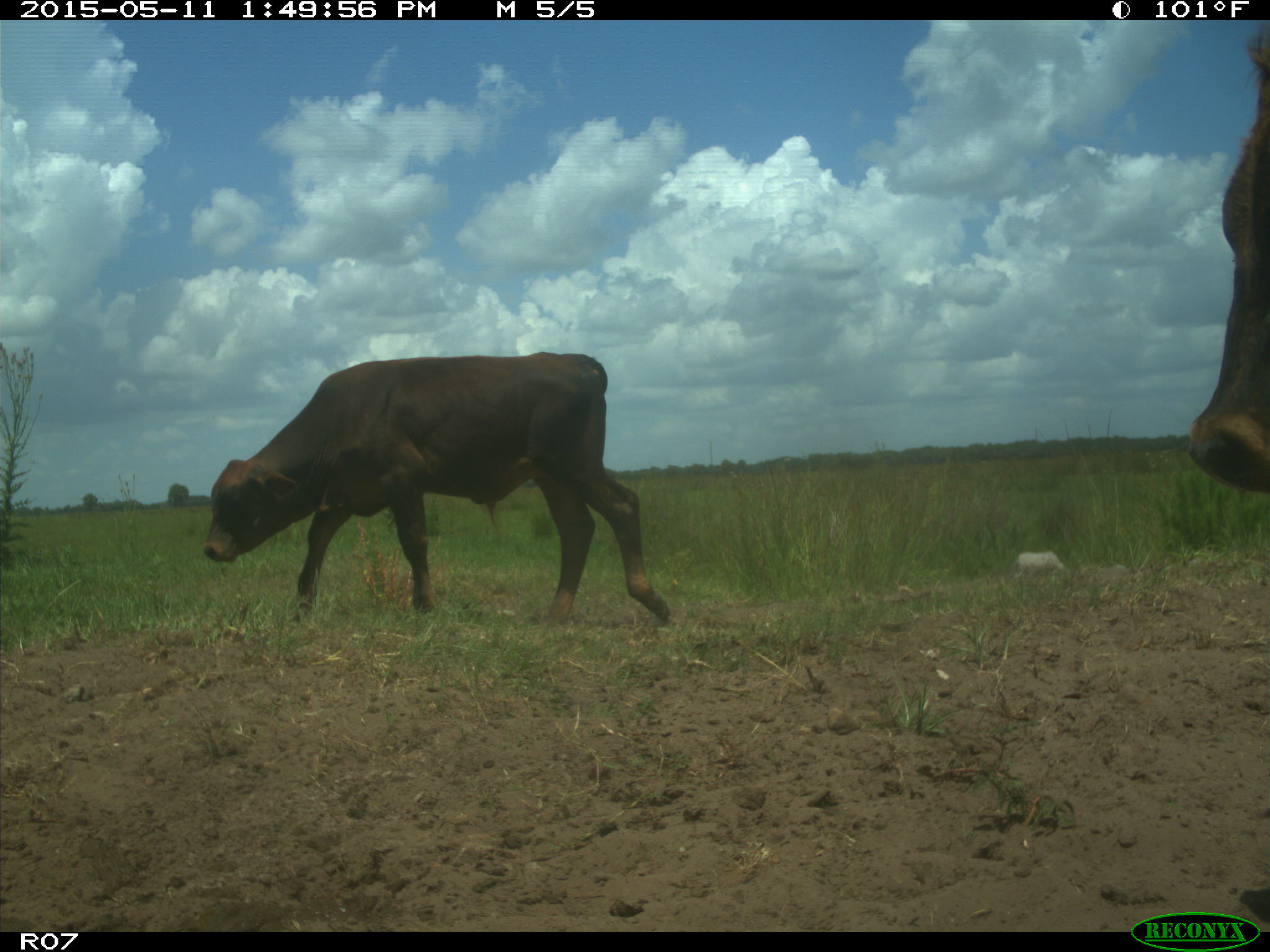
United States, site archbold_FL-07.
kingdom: Animalia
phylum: Chordata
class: Mammalia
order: Artiodactyla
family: Bovidae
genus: Bos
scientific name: Bos taurus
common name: domestic cow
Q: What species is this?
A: Bos taurus (domestic cow).